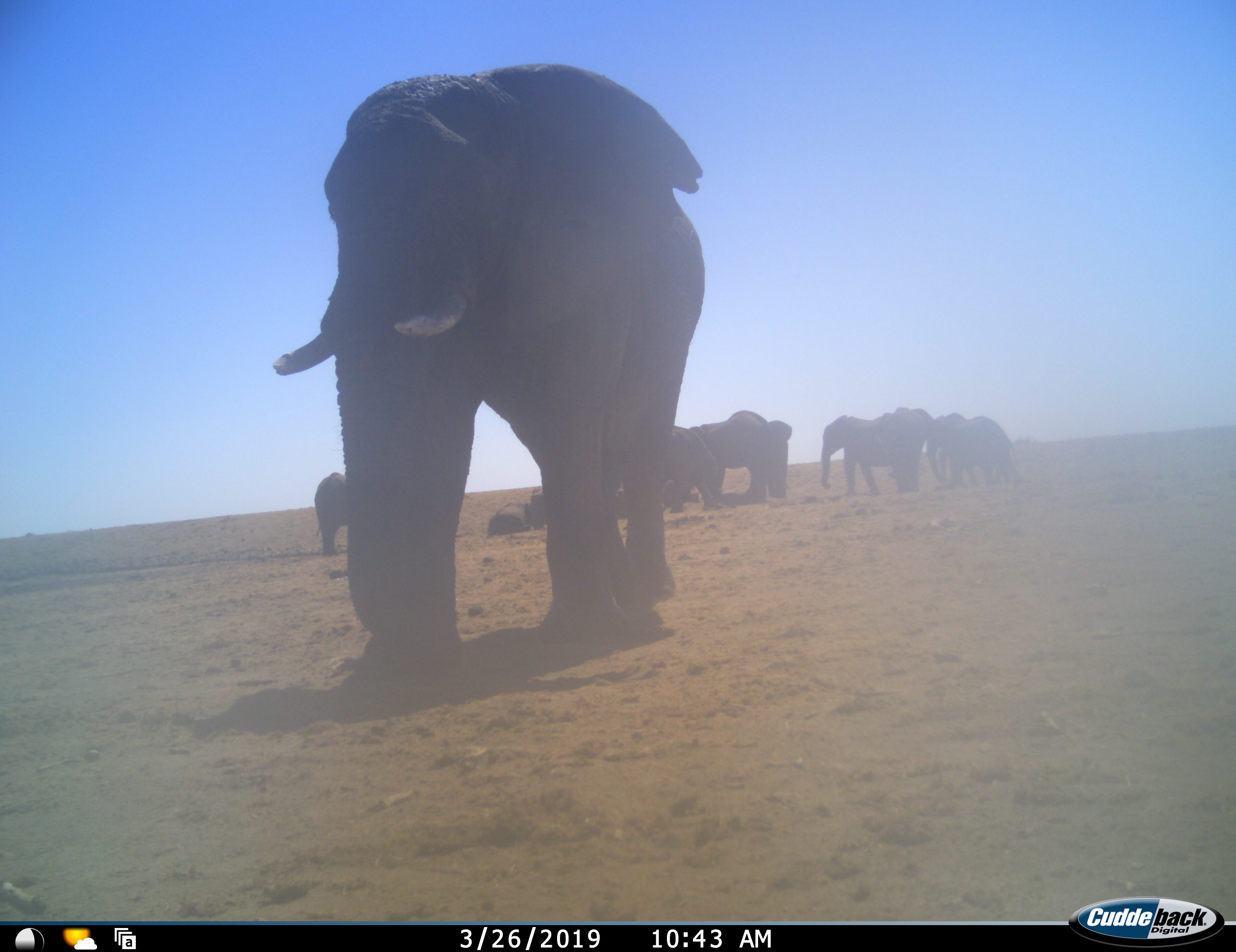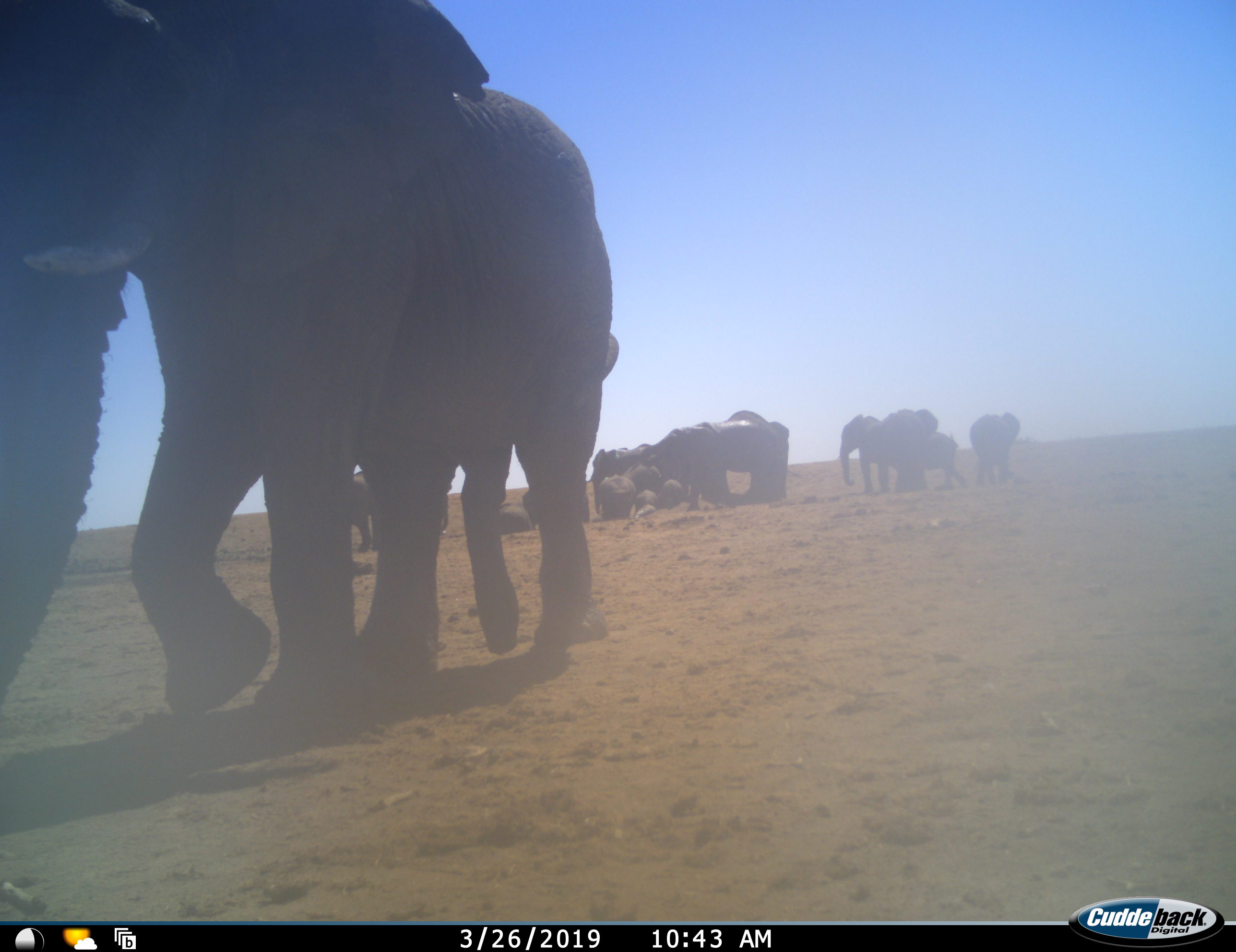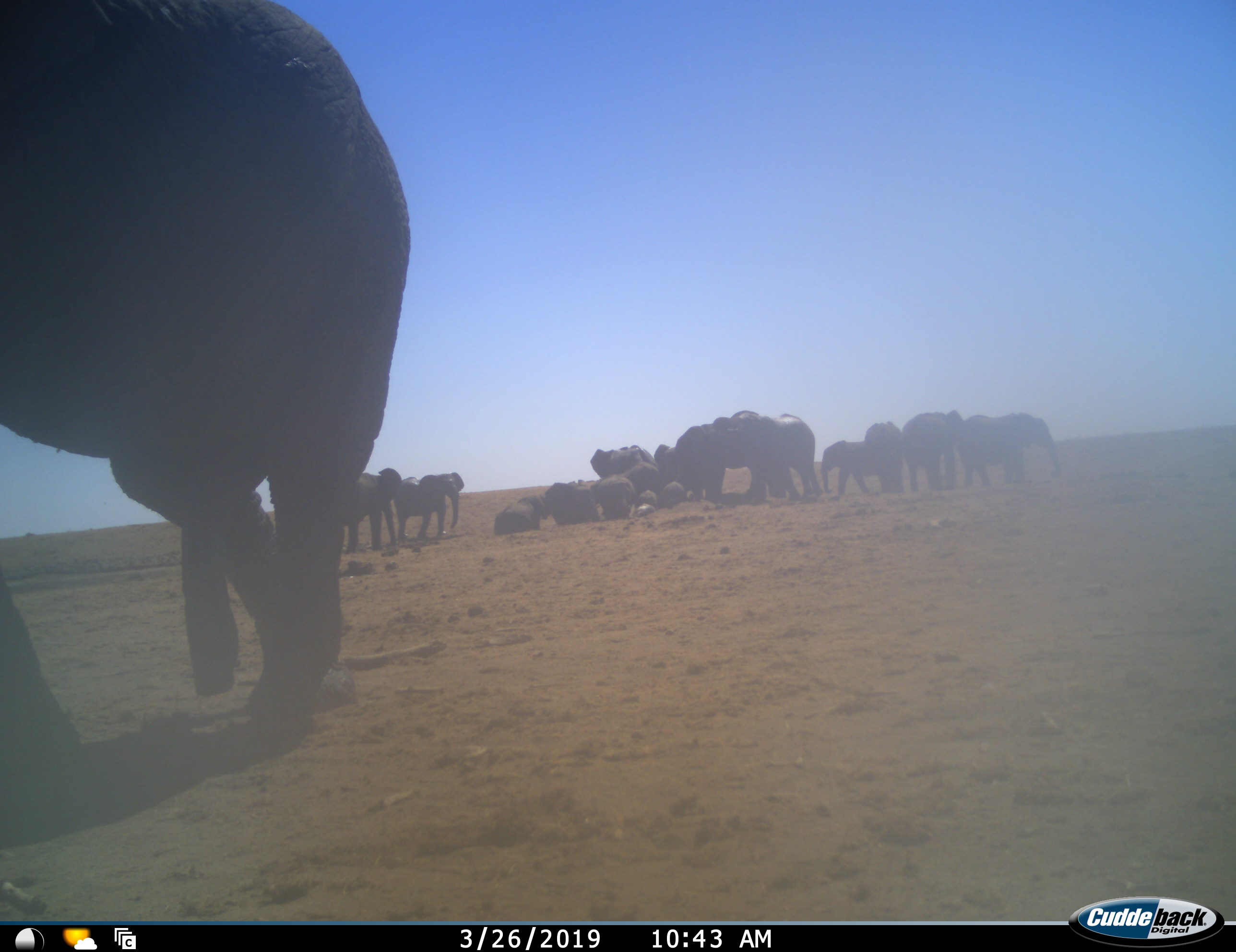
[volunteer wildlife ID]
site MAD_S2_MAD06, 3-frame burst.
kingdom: Animalia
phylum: Chordata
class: Mammalia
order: Proboscidea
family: Elephantidae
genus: Loxodonta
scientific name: Loxodonta africana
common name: african bush elephant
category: elephant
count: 11-50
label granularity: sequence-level